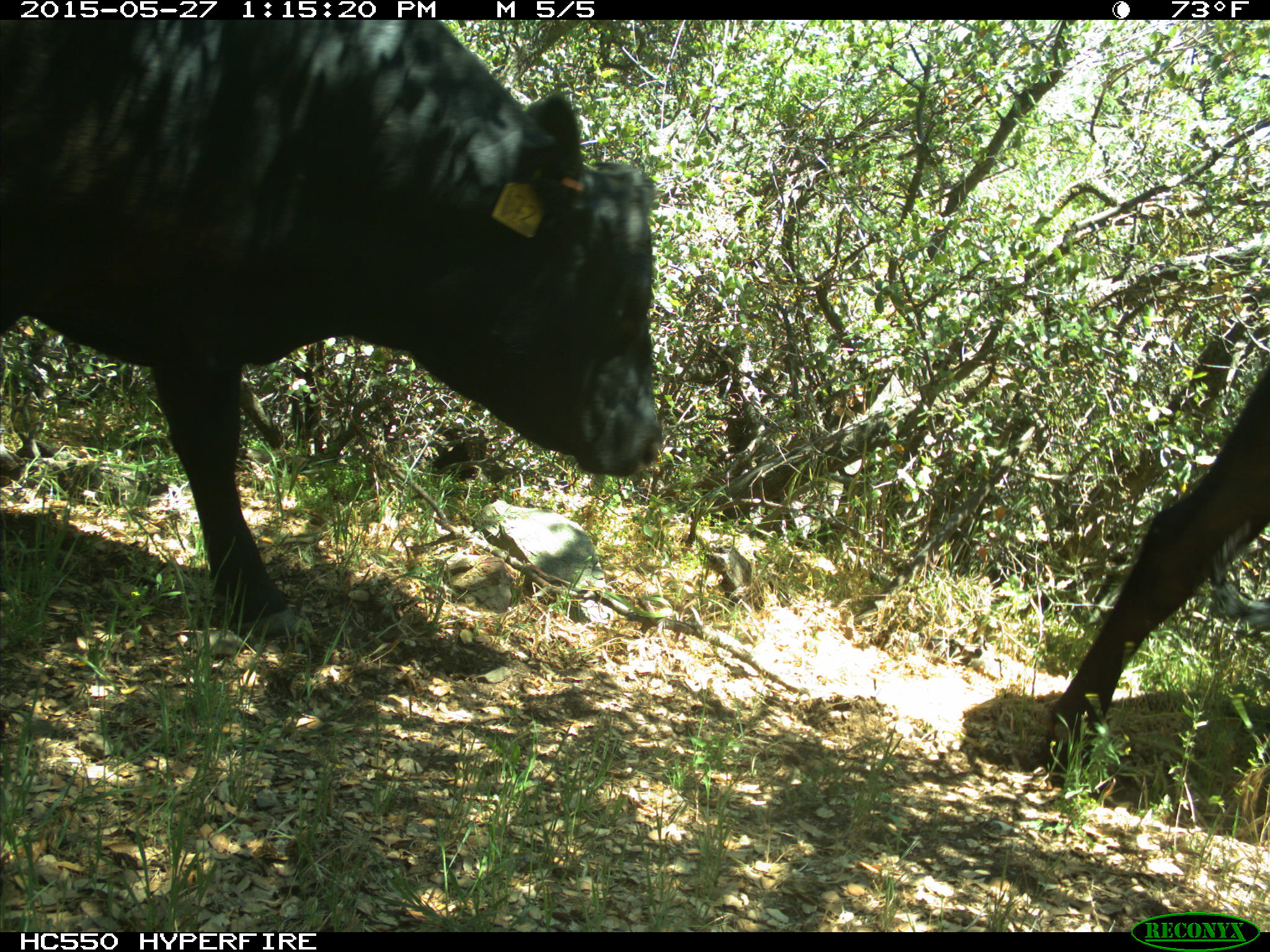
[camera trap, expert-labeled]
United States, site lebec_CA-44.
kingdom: Animalia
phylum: Chordata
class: Mammalia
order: Artiodactyla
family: Bovidae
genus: Bos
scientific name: Bos taurus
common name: domestic cow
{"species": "Bos taurus (domestic cow)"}